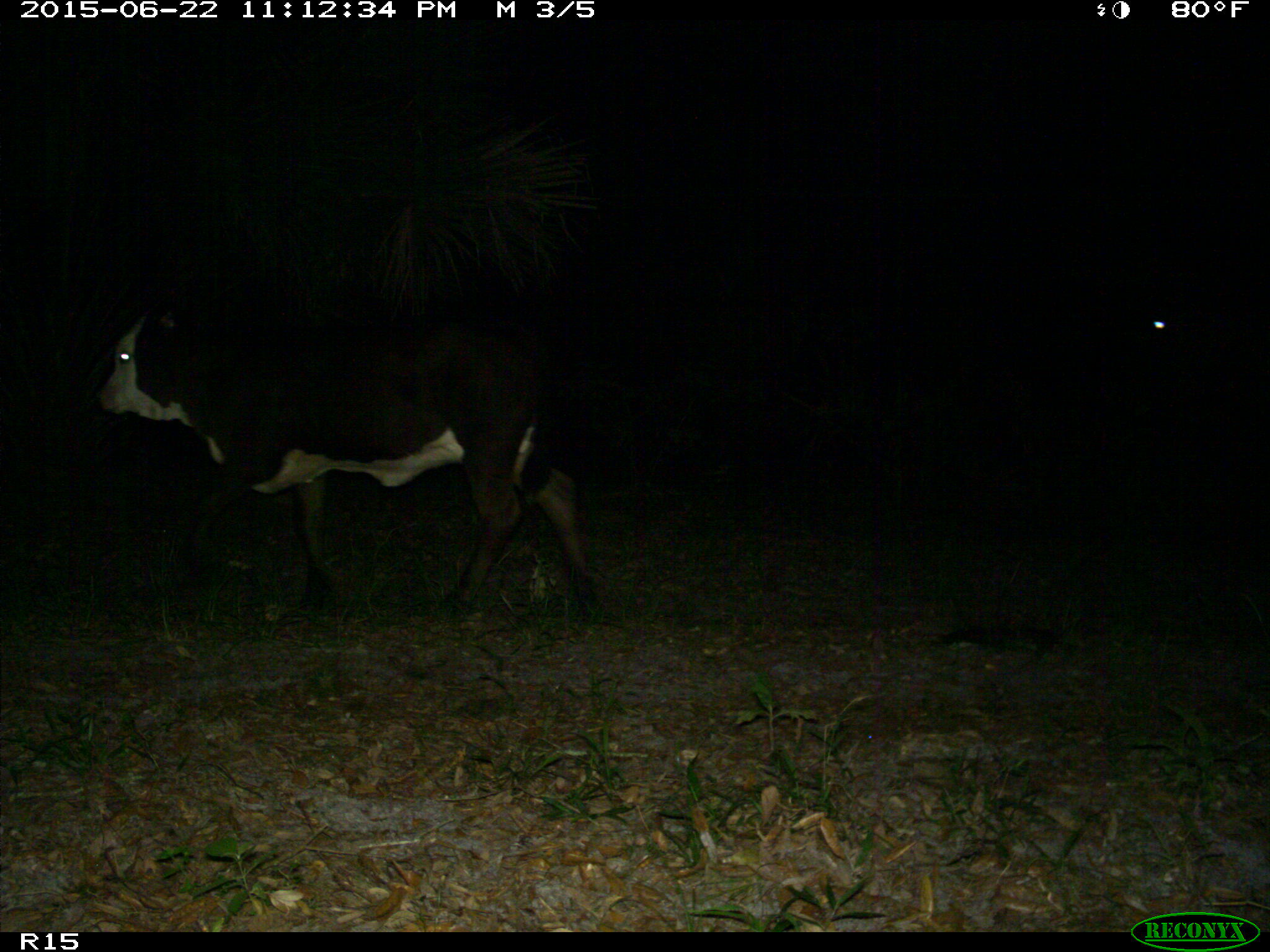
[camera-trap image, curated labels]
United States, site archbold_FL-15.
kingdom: Animalia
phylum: Chordata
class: Mammalia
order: Artiodactyla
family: Bovidae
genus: Bos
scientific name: Bos taurus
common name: domestic cow